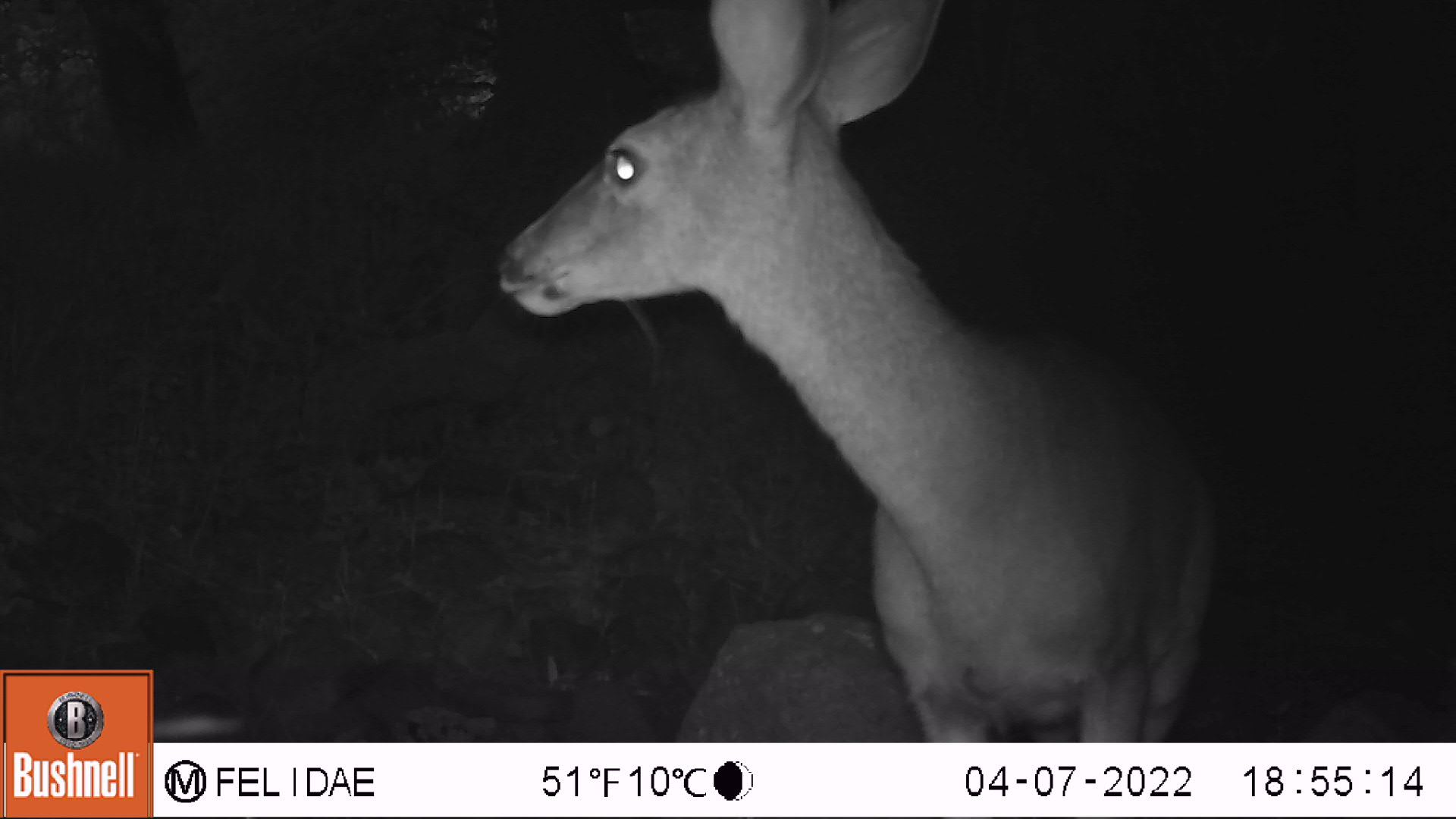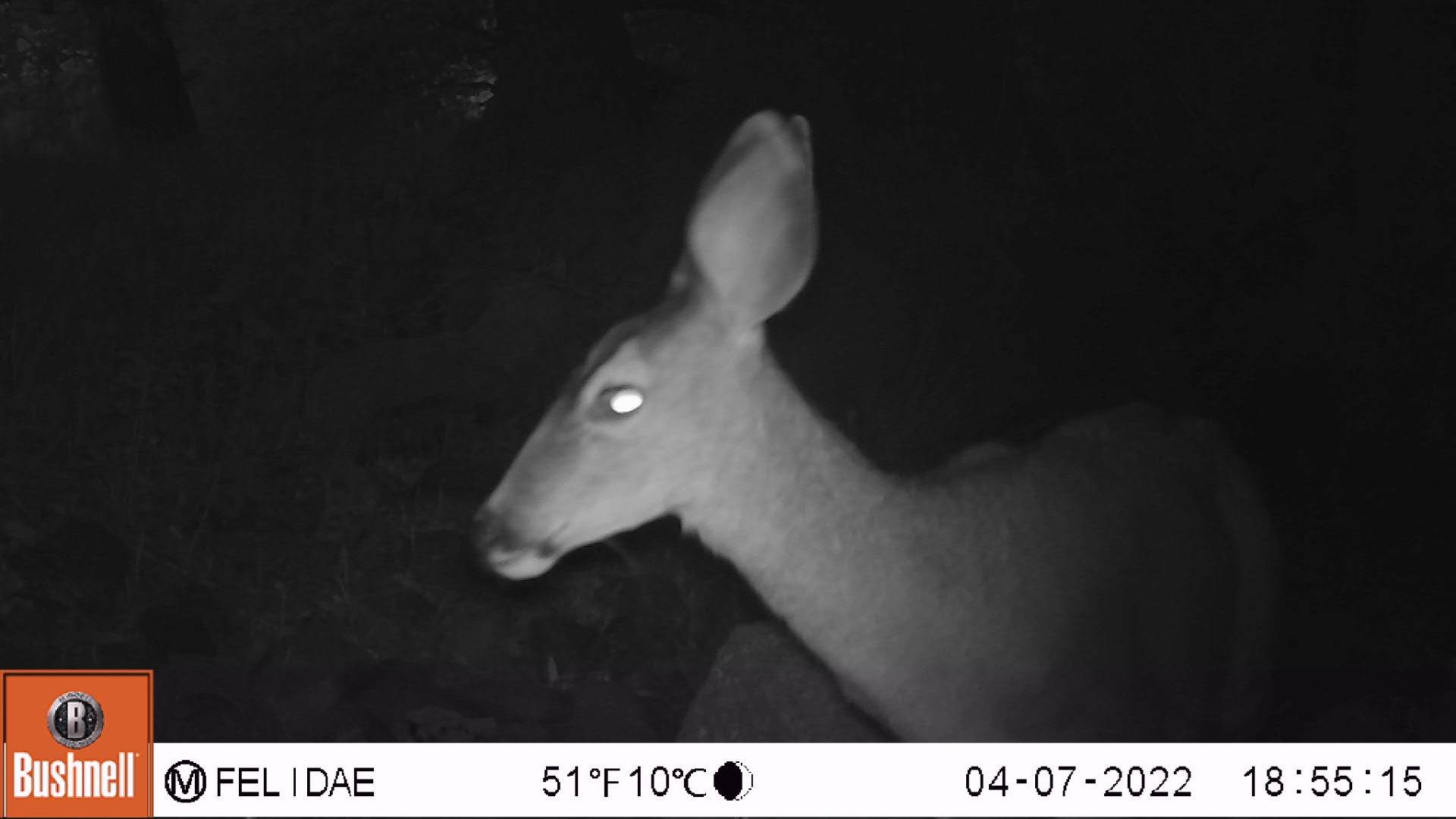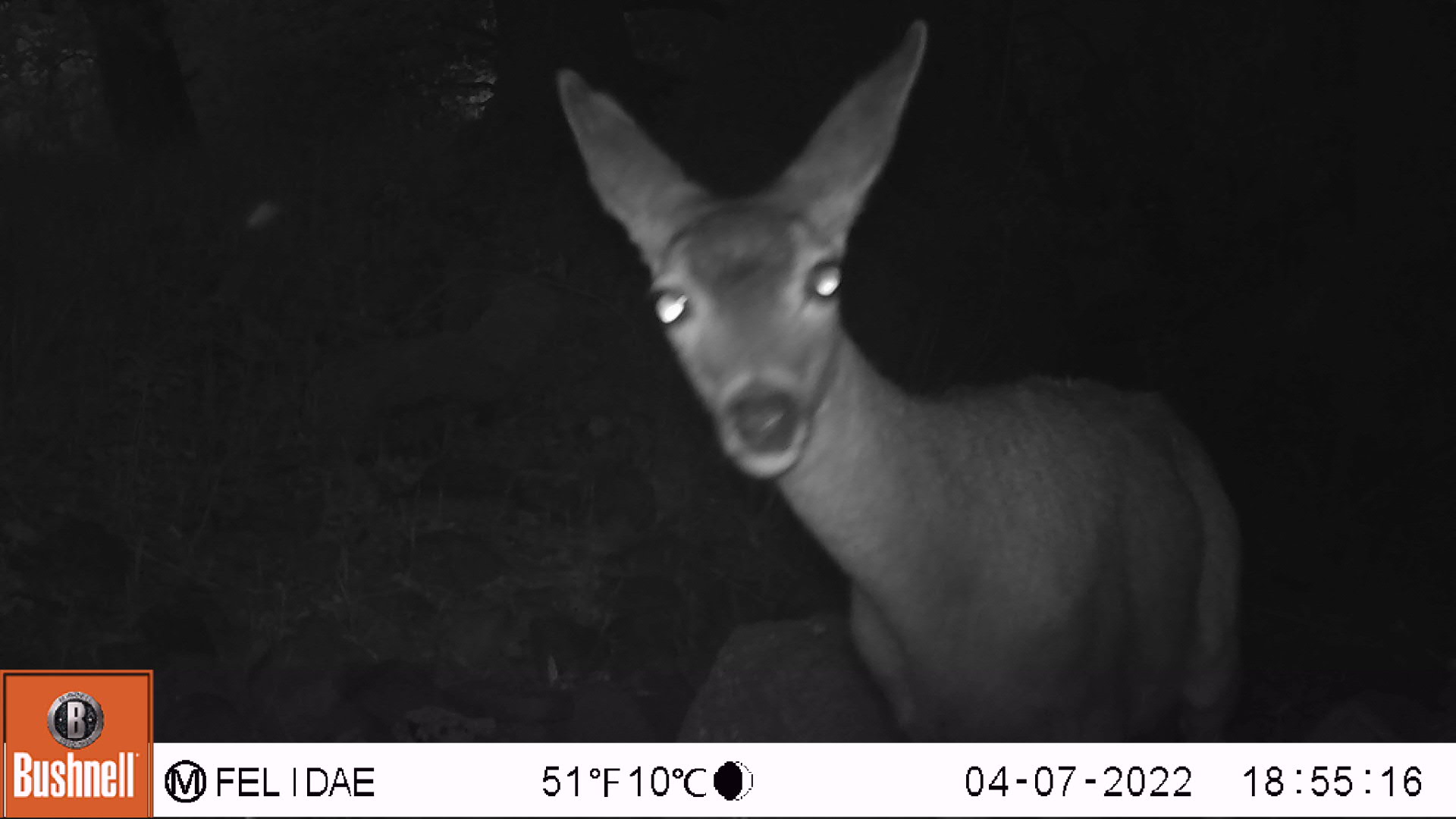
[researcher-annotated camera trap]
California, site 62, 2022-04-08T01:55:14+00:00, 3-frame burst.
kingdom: Animalia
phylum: Chordata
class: Mammalia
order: Artiodactyla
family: Cervidae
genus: Odocoileus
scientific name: Odocoileus hemionus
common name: mule deer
Mule deer (Odocoileus hemionus).